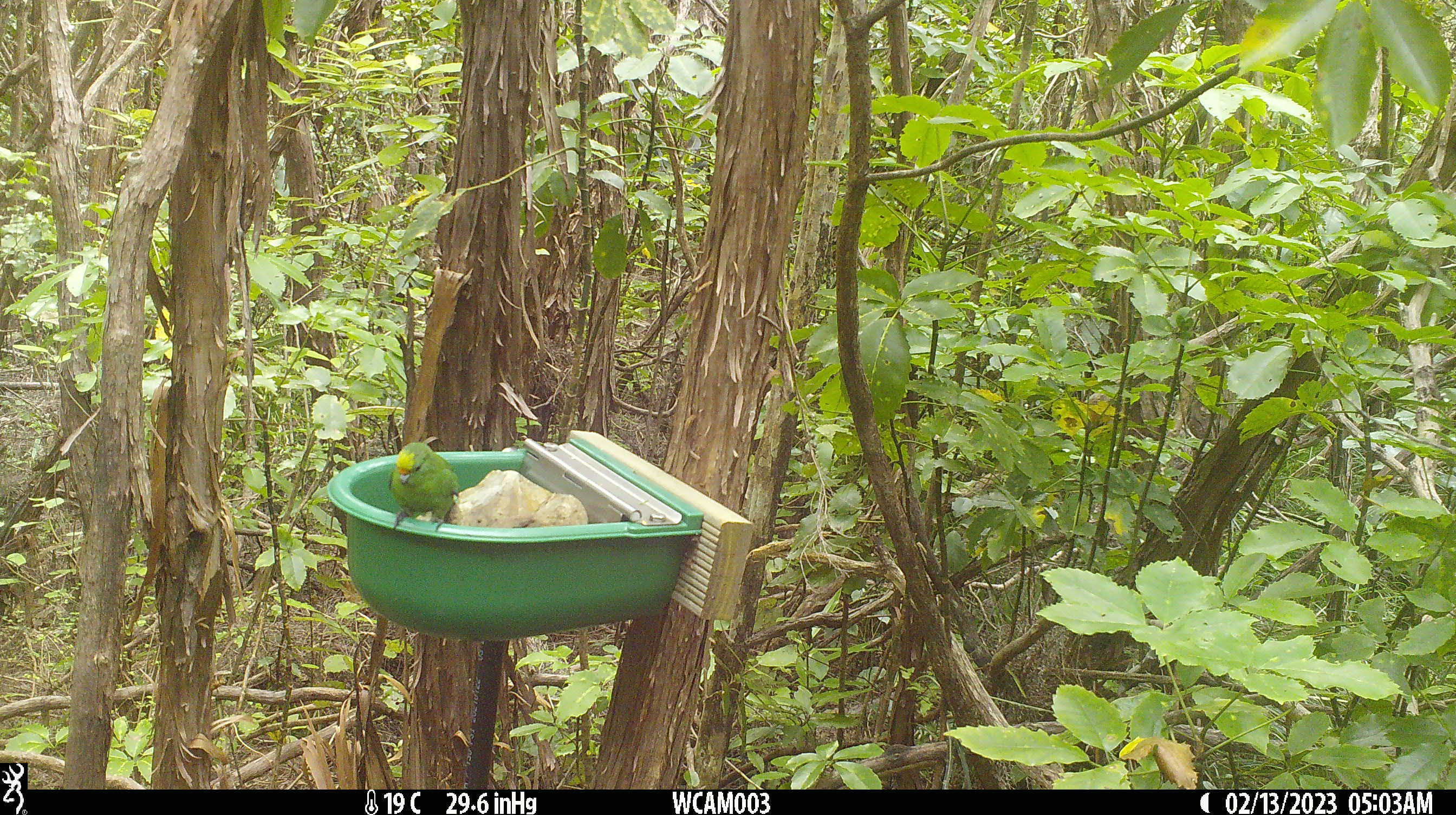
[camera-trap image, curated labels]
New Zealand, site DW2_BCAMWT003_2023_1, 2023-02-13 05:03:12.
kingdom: Animalia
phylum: Chordata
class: Aves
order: Psittaciformes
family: Psittaculidae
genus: Cyanoramphus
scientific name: Cyanoramphus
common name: parakeet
Parakeet (Cyanoramphus).